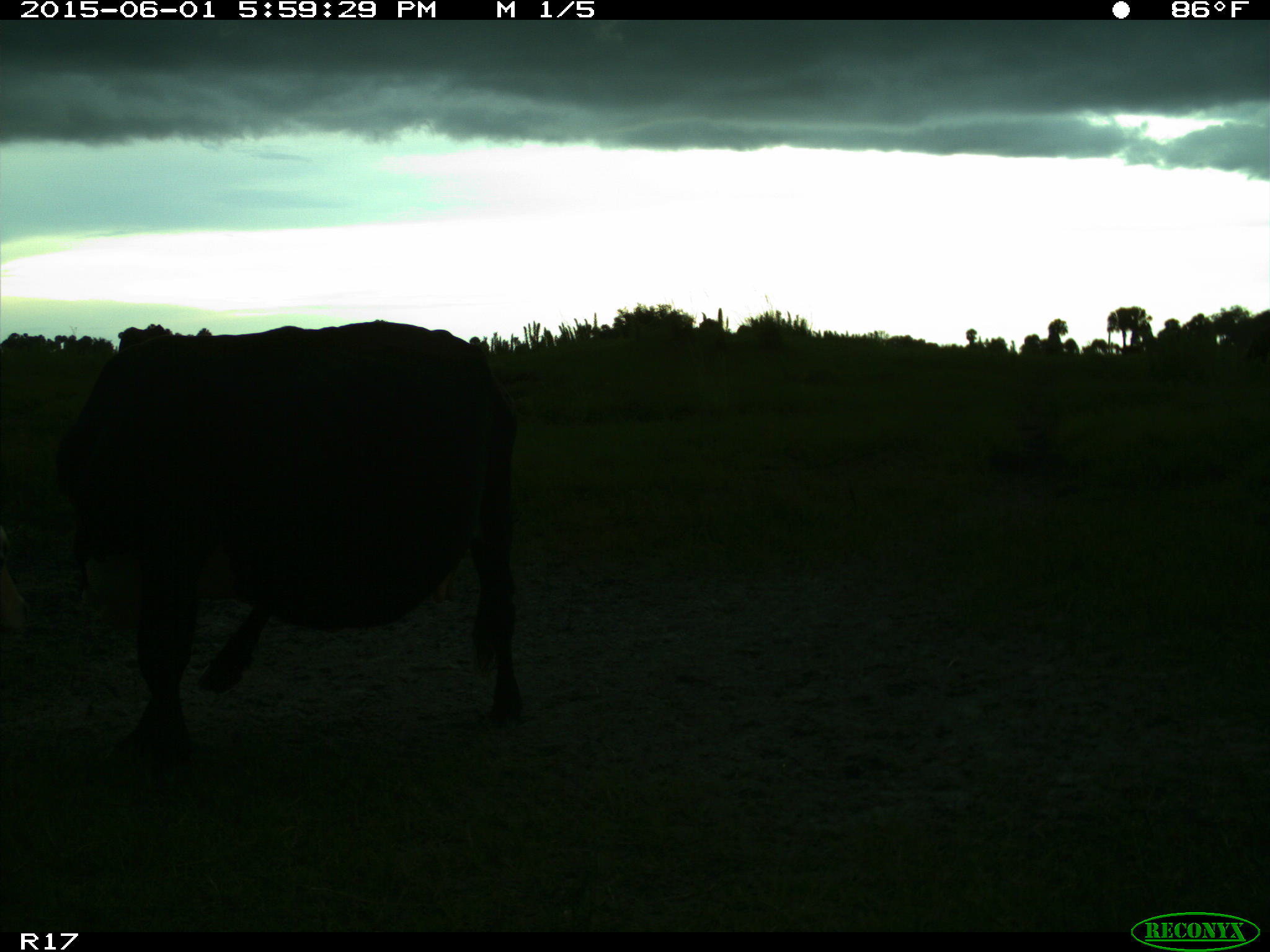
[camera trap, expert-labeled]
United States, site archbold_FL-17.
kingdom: Animalia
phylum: Chordata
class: Mammalia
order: Artiodactyla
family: Bovidae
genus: Bos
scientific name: Bos taurus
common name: domestic cow